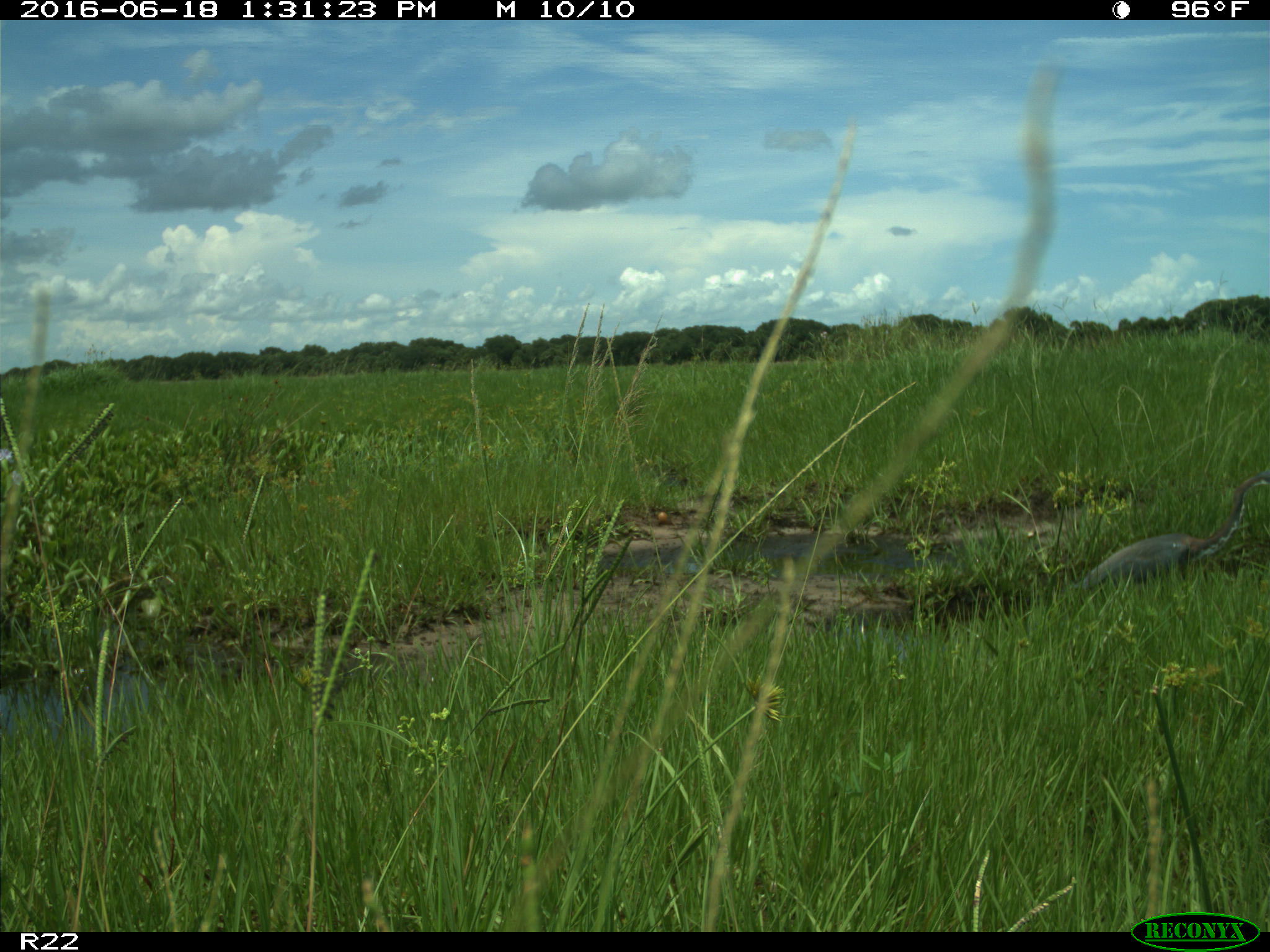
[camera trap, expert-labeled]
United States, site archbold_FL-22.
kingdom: Animalia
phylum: Chordata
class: Aves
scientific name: Aves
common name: birds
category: unidentified bird